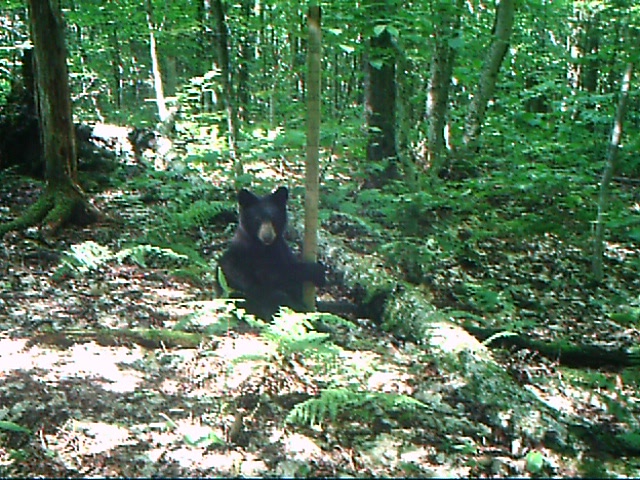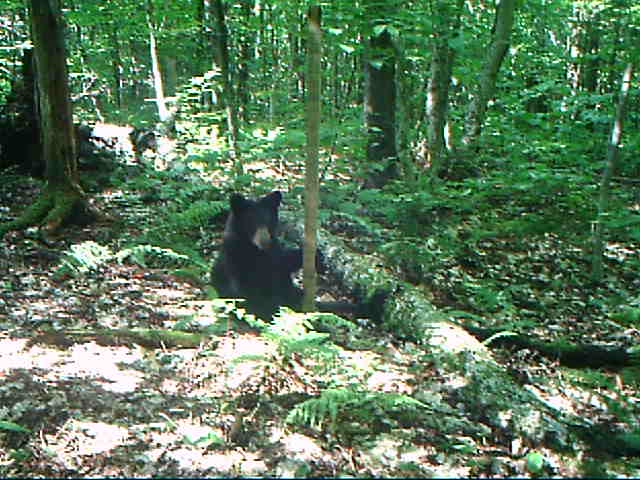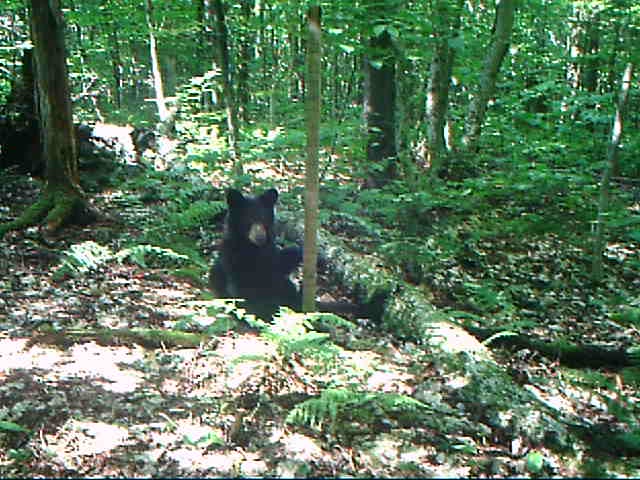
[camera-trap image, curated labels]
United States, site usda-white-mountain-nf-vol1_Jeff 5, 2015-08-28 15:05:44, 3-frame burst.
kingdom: Animalia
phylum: Chordata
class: Mammalia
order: Carnivora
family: Ursidae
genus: Ursus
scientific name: Ursus americanus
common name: black bear